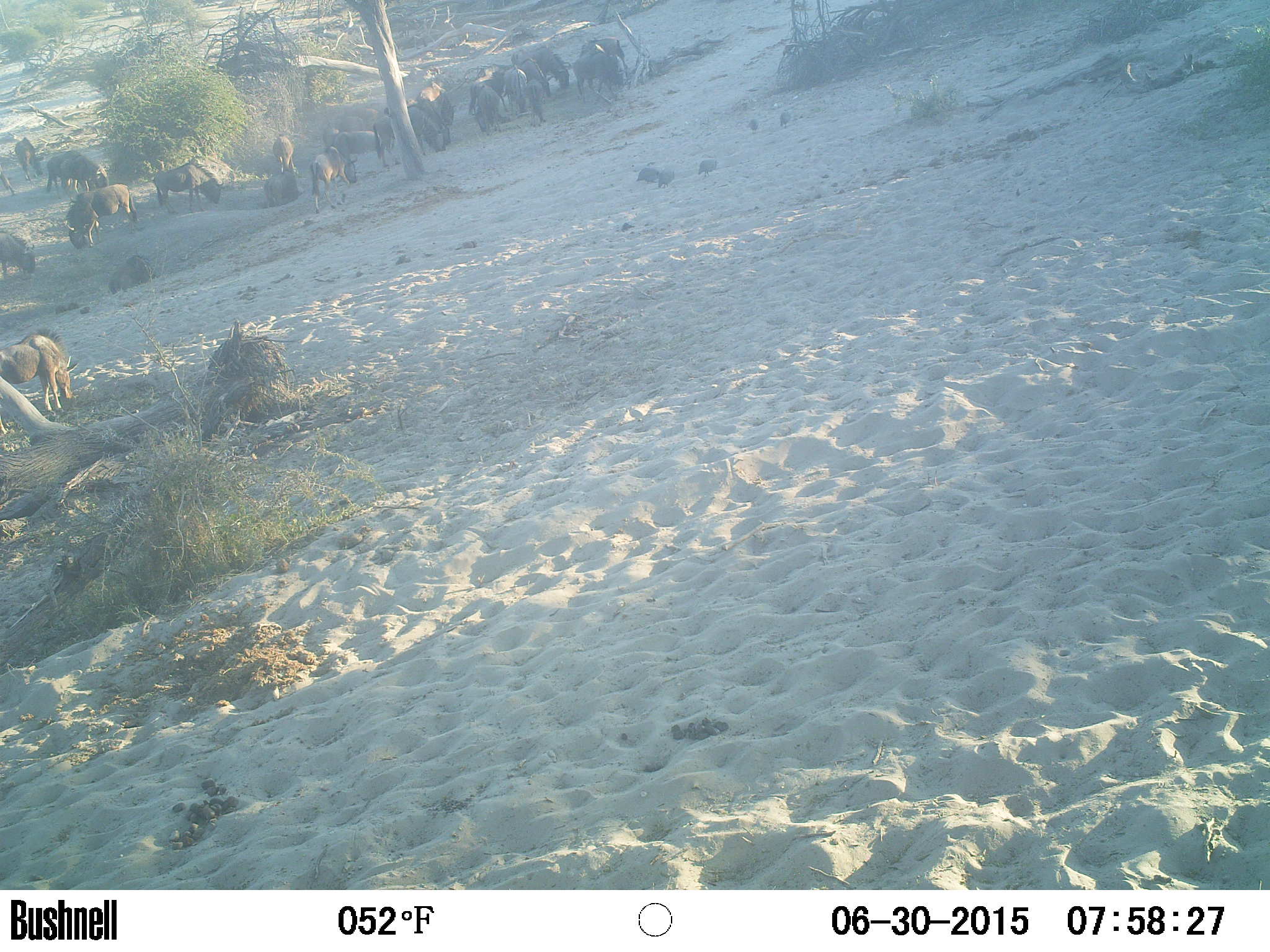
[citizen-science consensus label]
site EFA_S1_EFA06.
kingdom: Animalia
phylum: Chordata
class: Mammalia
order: Artiodactyla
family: Bovidae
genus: Connochaetes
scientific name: Connochaetes taurinus taurinus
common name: blue wildebeest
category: wildebeestblue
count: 11-50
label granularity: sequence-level